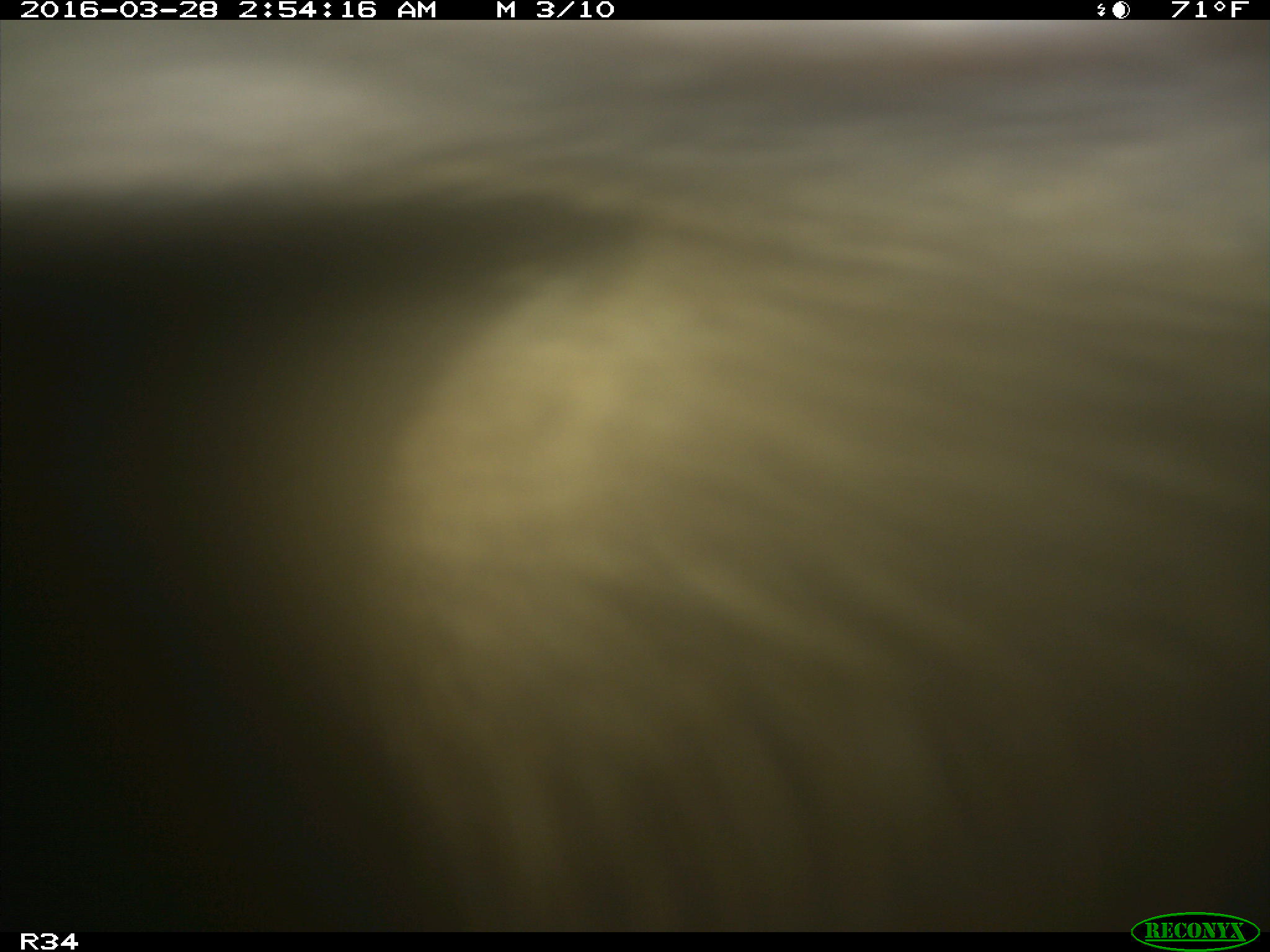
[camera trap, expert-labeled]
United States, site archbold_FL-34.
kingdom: Animalia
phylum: Chordata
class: Mammalia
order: Artiodactyla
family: Bovidae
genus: Bos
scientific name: Bos taurus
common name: domestic cow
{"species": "Bos taurus (domestic cow)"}